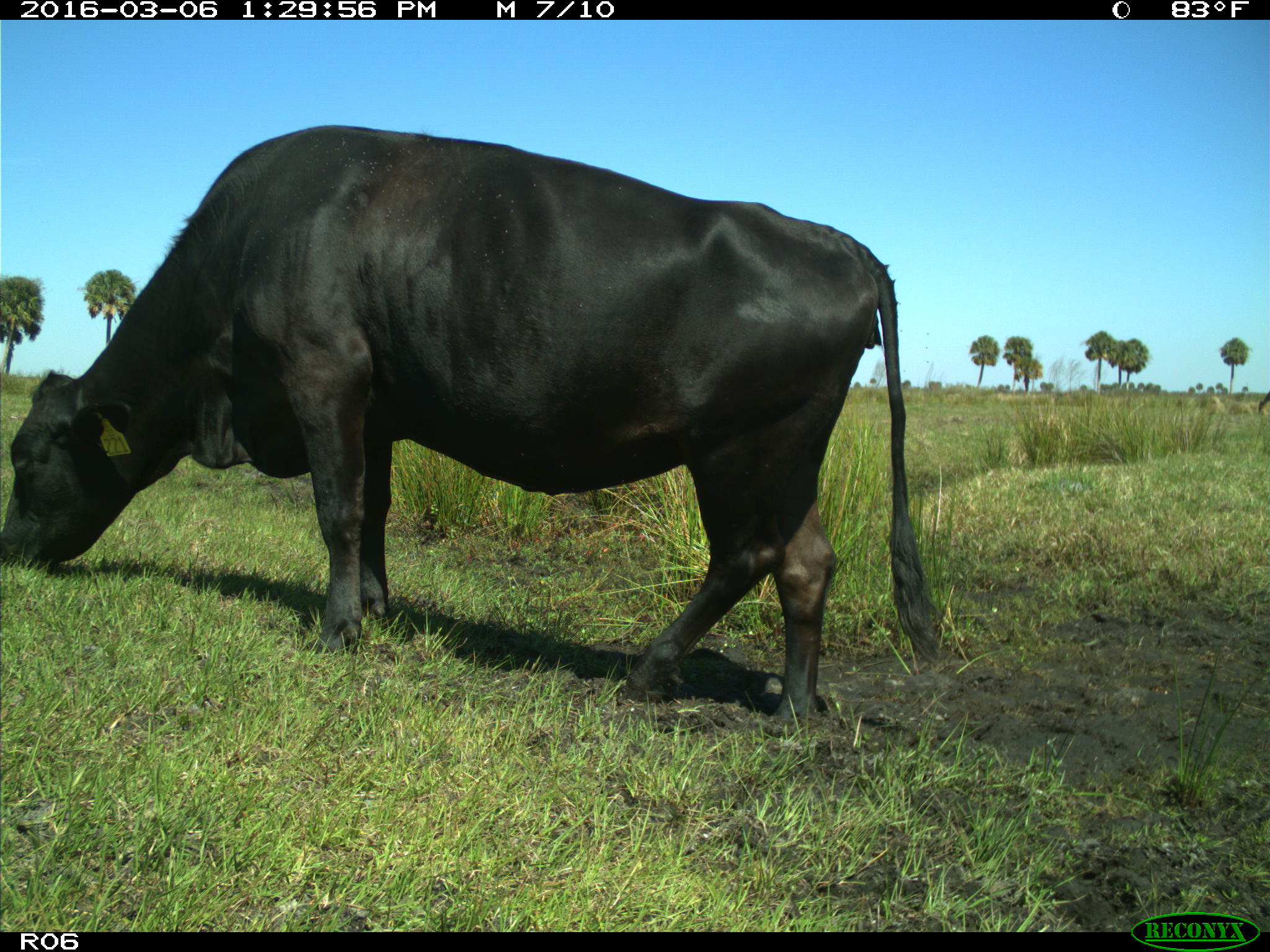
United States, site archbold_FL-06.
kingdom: Animalia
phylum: Chordata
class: Mammalia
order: Artiodactyla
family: Bovidae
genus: Bos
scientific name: Bos taurus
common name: domestic cow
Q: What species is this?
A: Bos taurus (domestic cow).